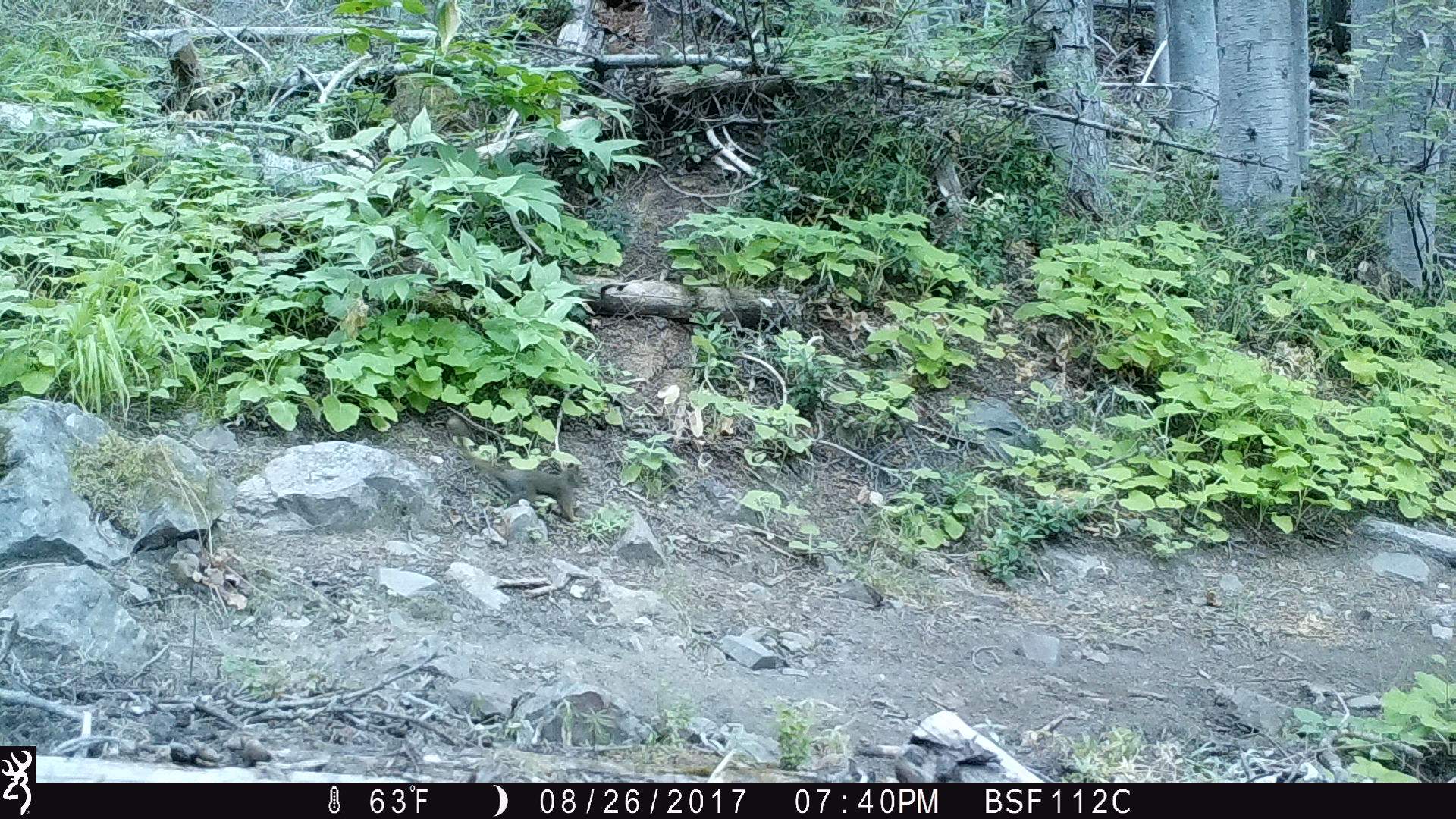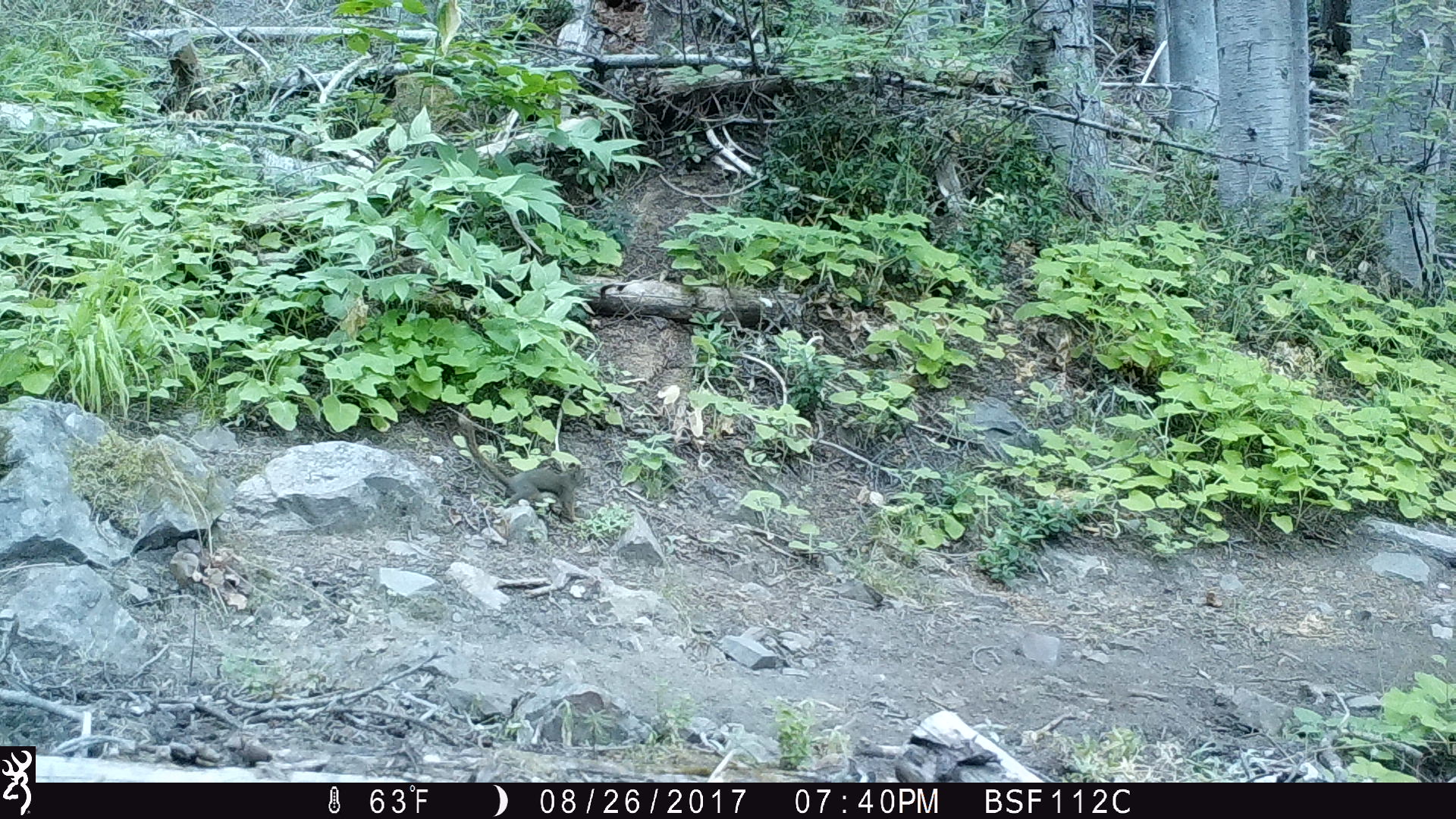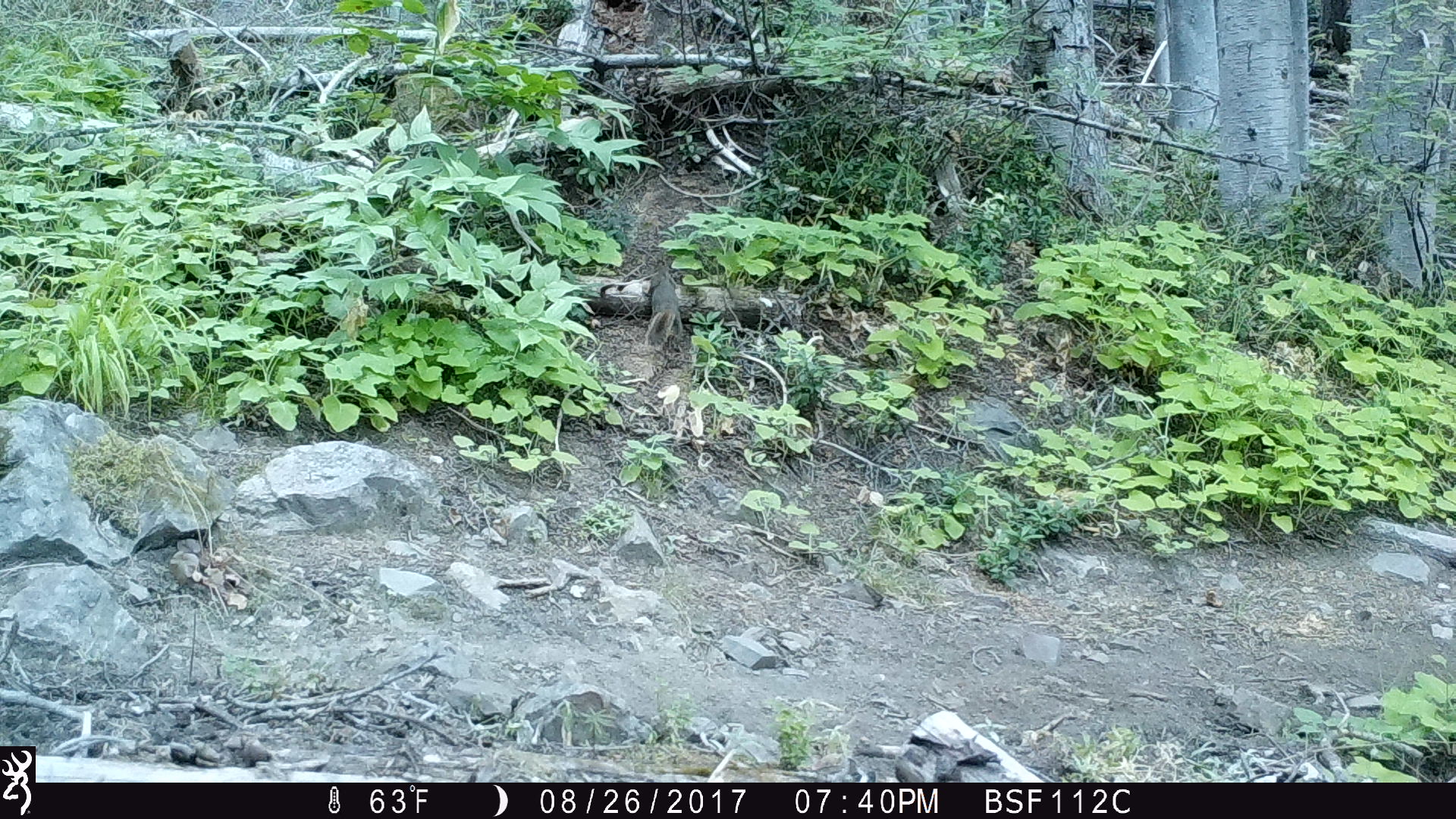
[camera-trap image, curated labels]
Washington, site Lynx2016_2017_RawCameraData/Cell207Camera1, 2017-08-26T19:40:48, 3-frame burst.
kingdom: Animalia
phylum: Chordata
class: Mammalia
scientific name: Mammalia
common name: small mammal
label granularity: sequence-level